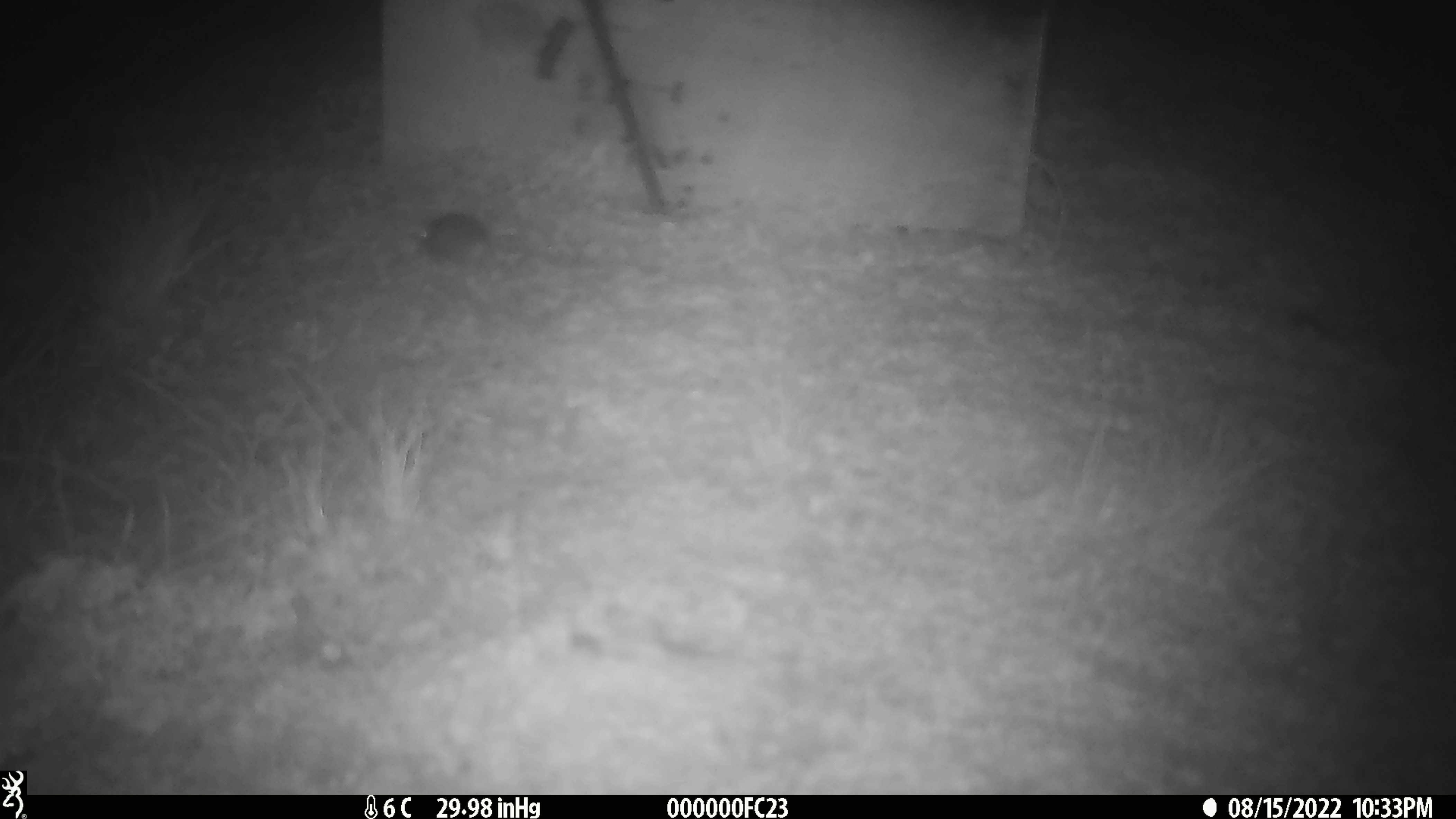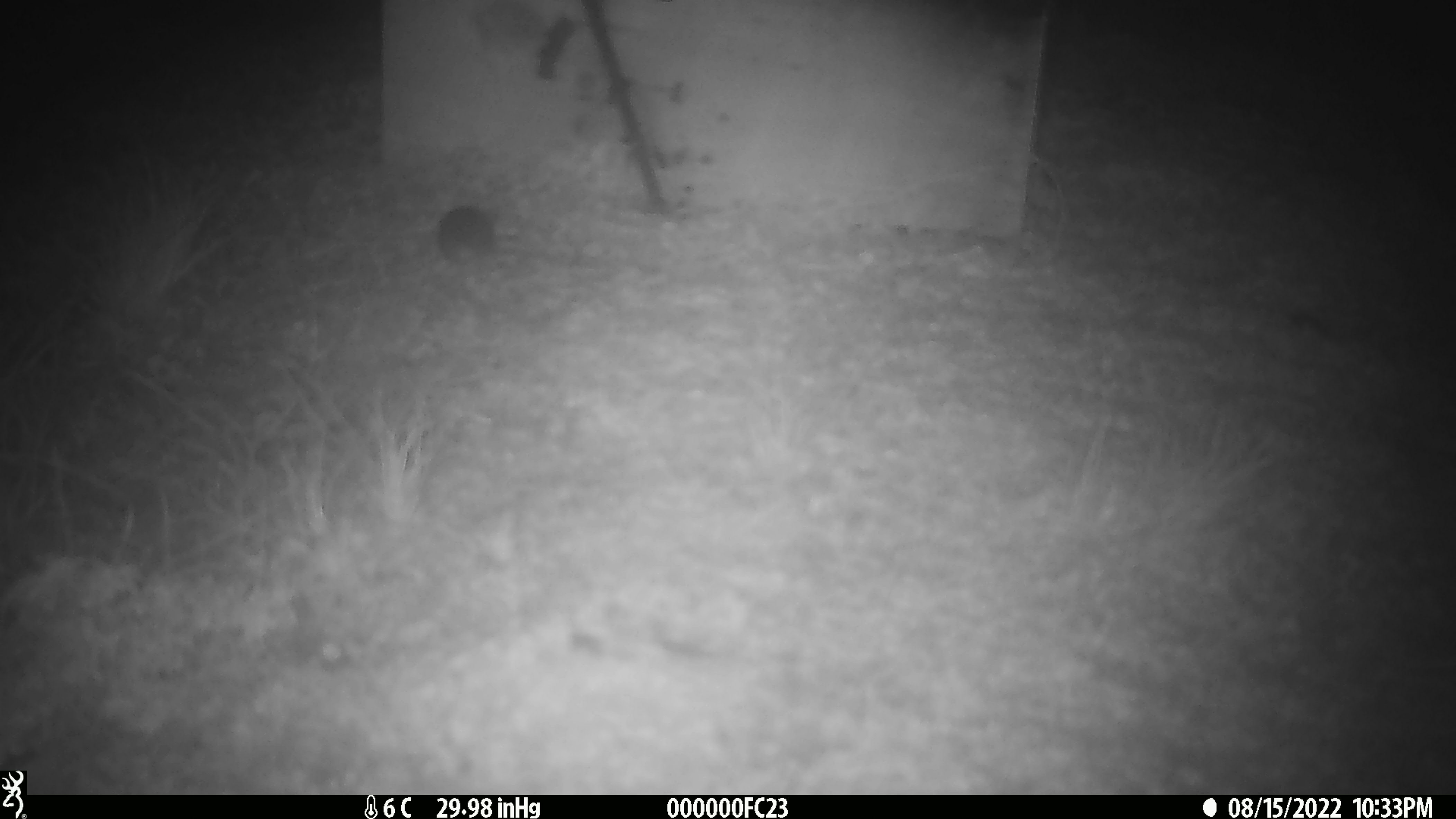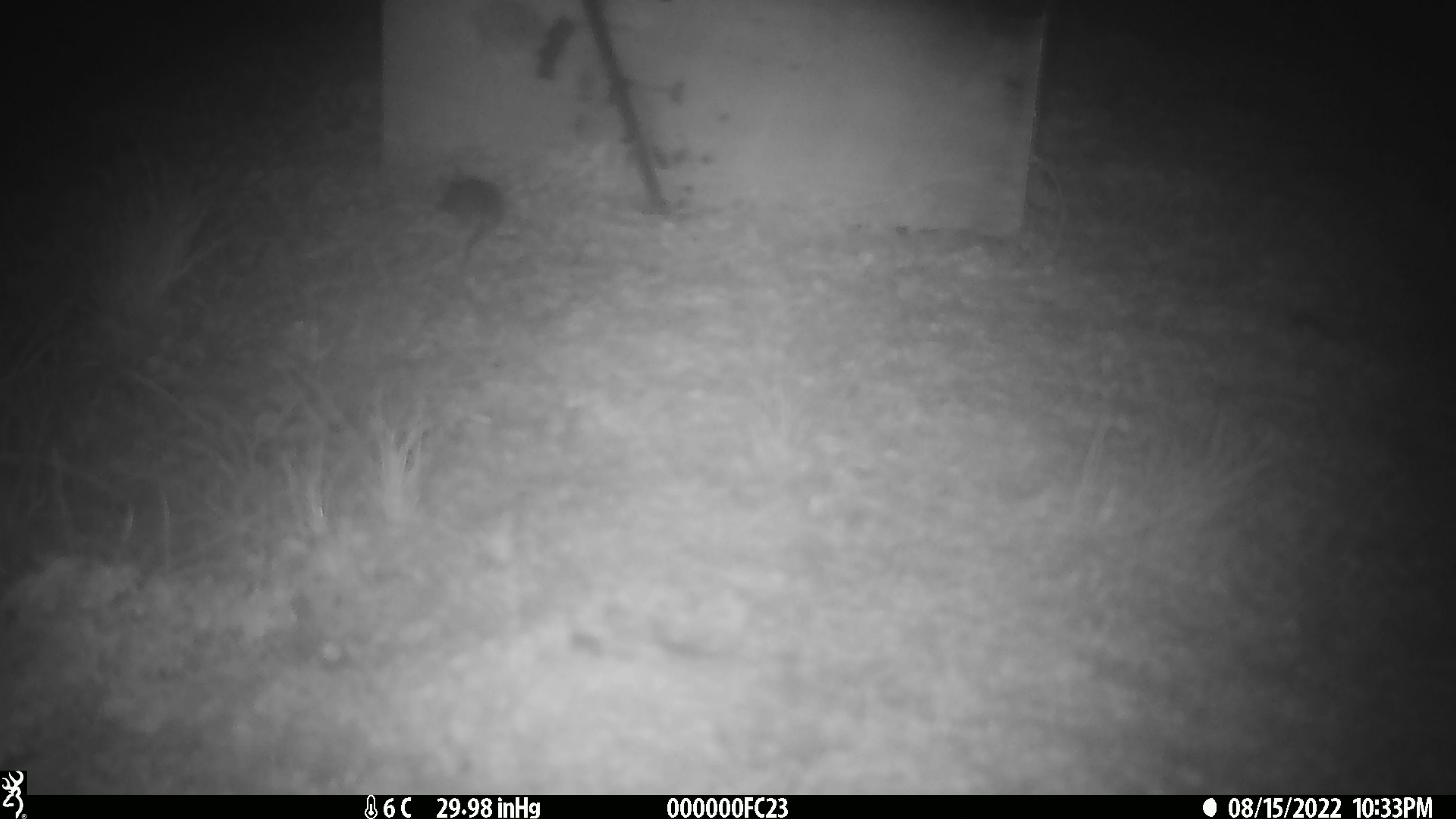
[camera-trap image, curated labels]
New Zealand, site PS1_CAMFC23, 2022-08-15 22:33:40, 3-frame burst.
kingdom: Animalia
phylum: Chordata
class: Mammalia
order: Rodentia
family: Muridae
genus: Mus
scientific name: Mus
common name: mouse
Mouse (Mus).